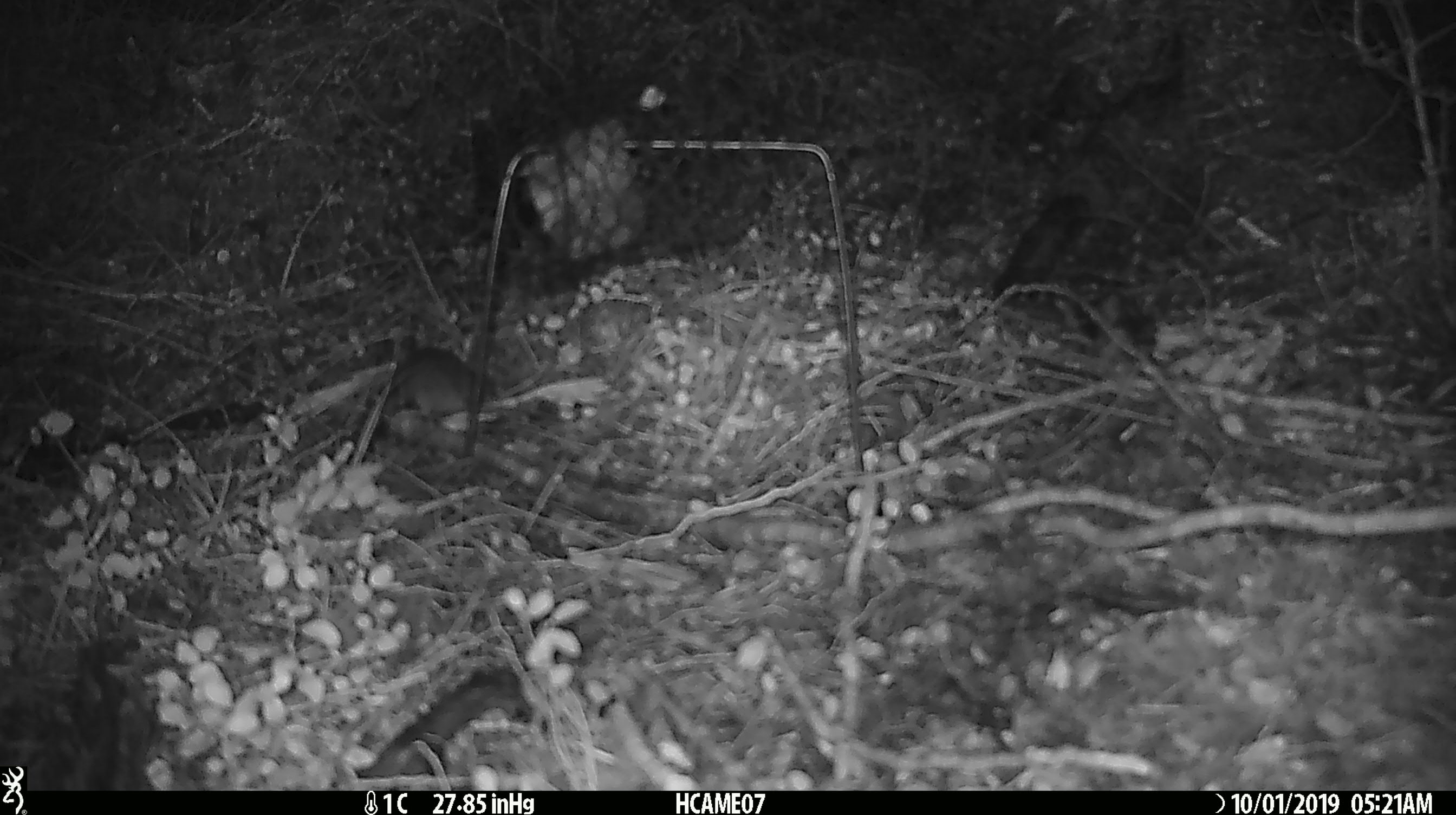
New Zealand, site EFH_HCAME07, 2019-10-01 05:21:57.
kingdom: Animalia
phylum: Chordata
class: Mammalia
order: Rodentia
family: Muridae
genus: Mus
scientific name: Mus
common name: mouse